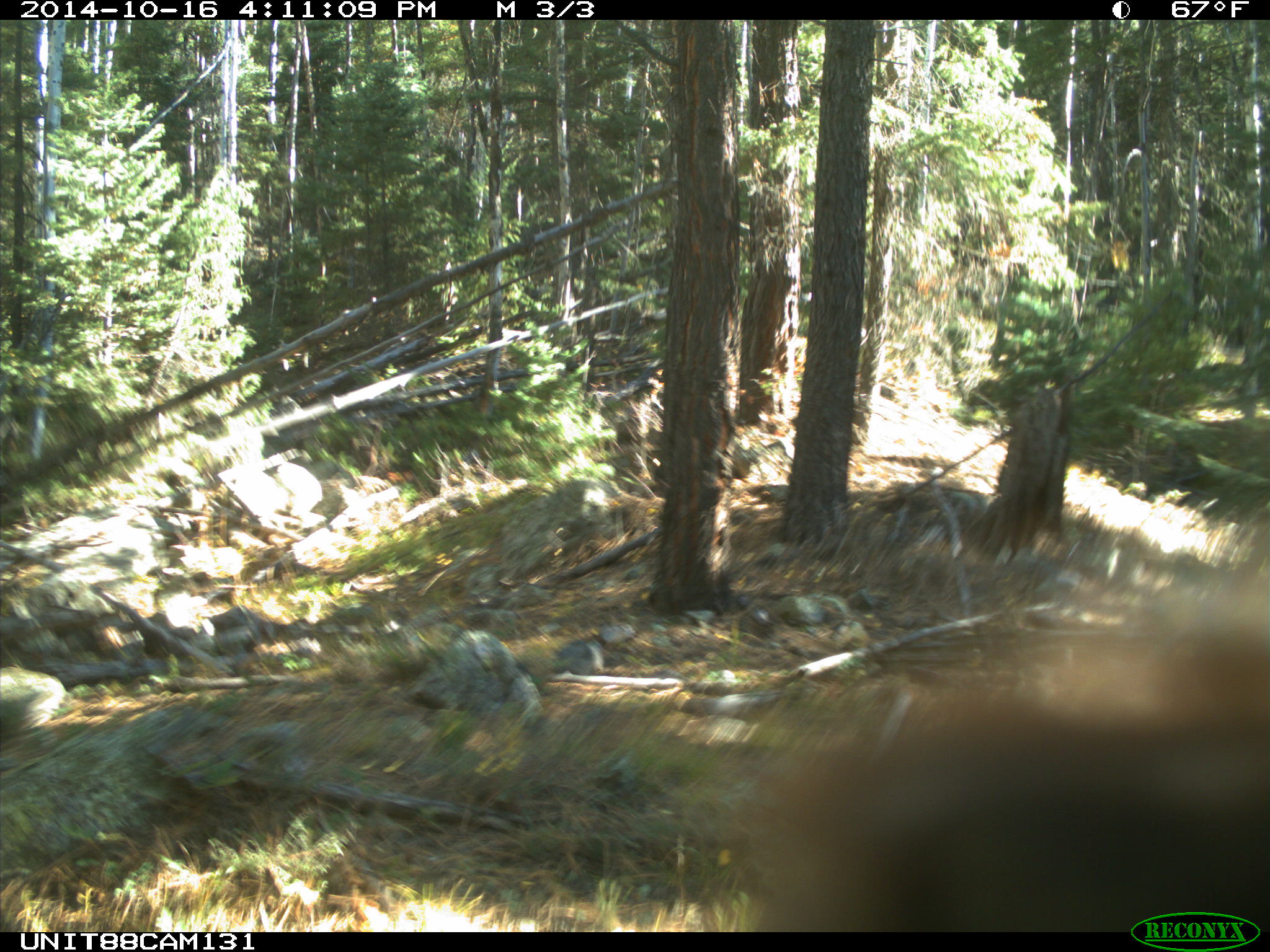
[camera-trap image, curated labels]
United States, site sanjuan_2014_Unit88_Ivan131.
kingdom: Animalia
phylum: Chordata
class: Mammalia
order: Carnivora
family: Ursidae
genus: Ursus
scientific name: Ursus americanus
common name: american black bear